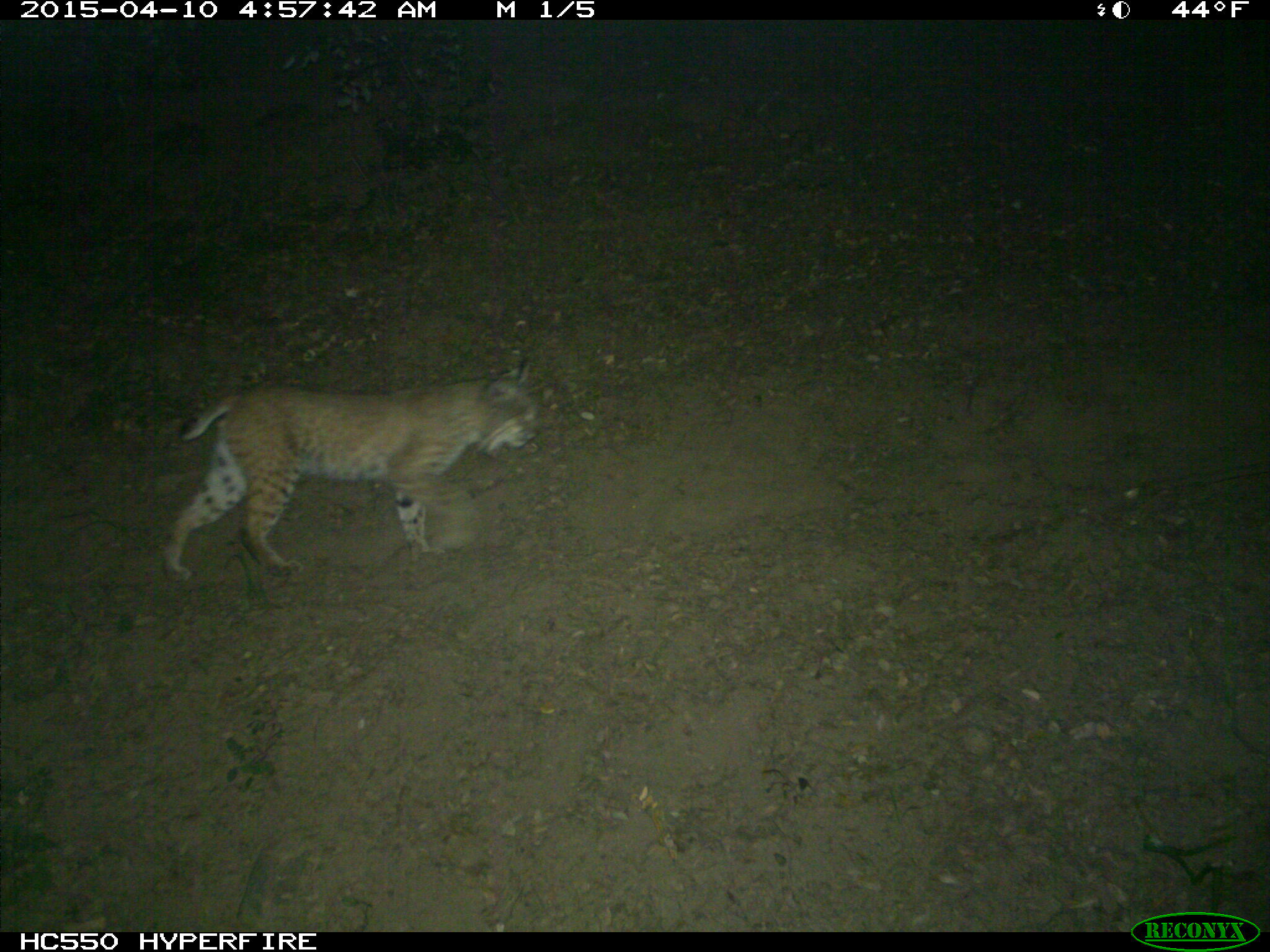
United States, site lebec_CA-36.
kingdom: Animalia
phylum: Chordata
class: Mammalia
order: Carnivora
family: Felidae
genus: Lynx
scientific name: Lynx rufus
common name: bobcat